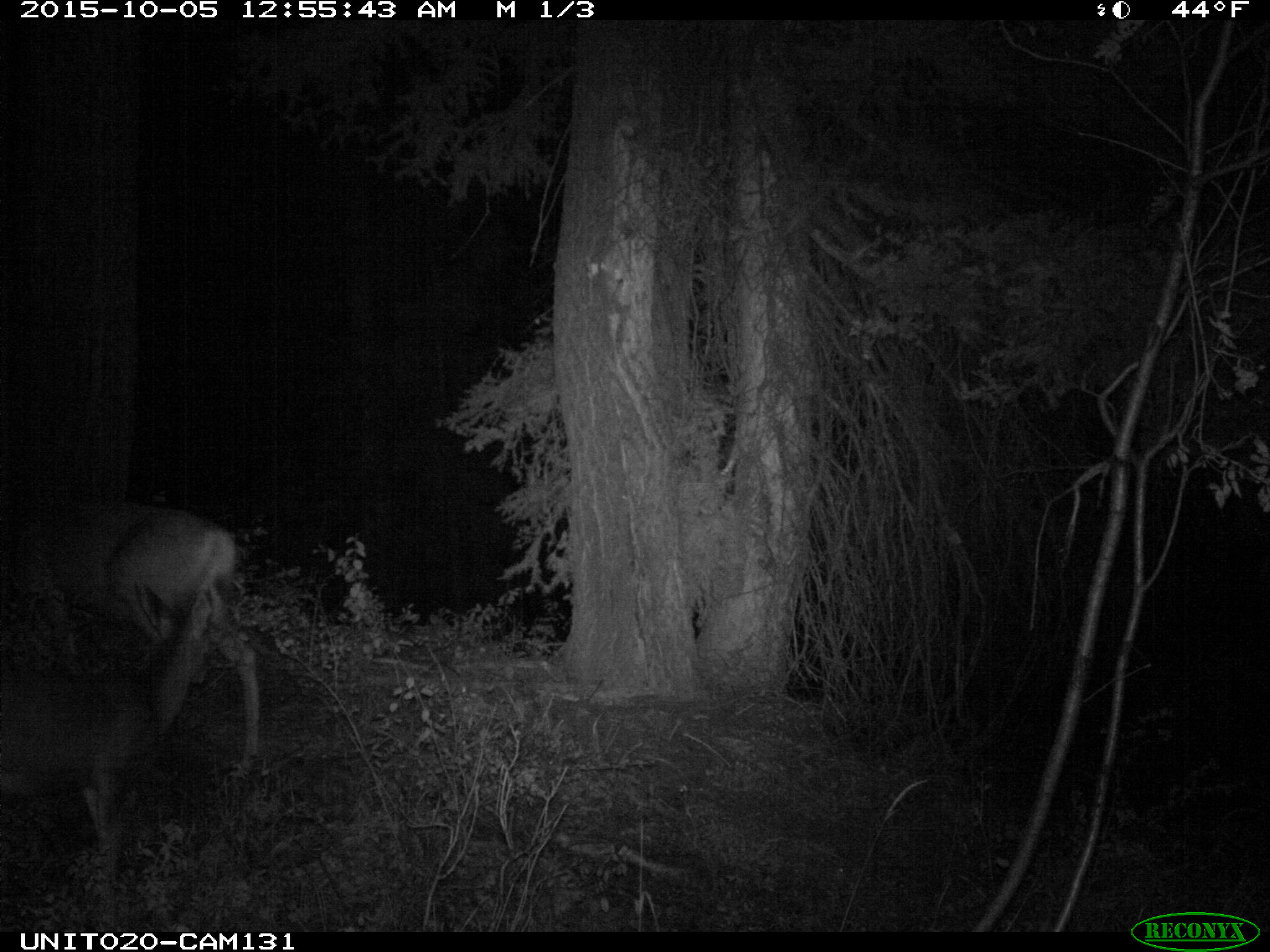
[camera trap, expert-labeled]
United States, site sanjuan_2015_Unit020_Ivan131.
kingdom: Animalia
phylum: Chordata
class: Mammalia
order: Artiodactyla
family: Cervidae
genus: Odocoileus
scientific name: Odocoileus hemionus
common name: mule deer